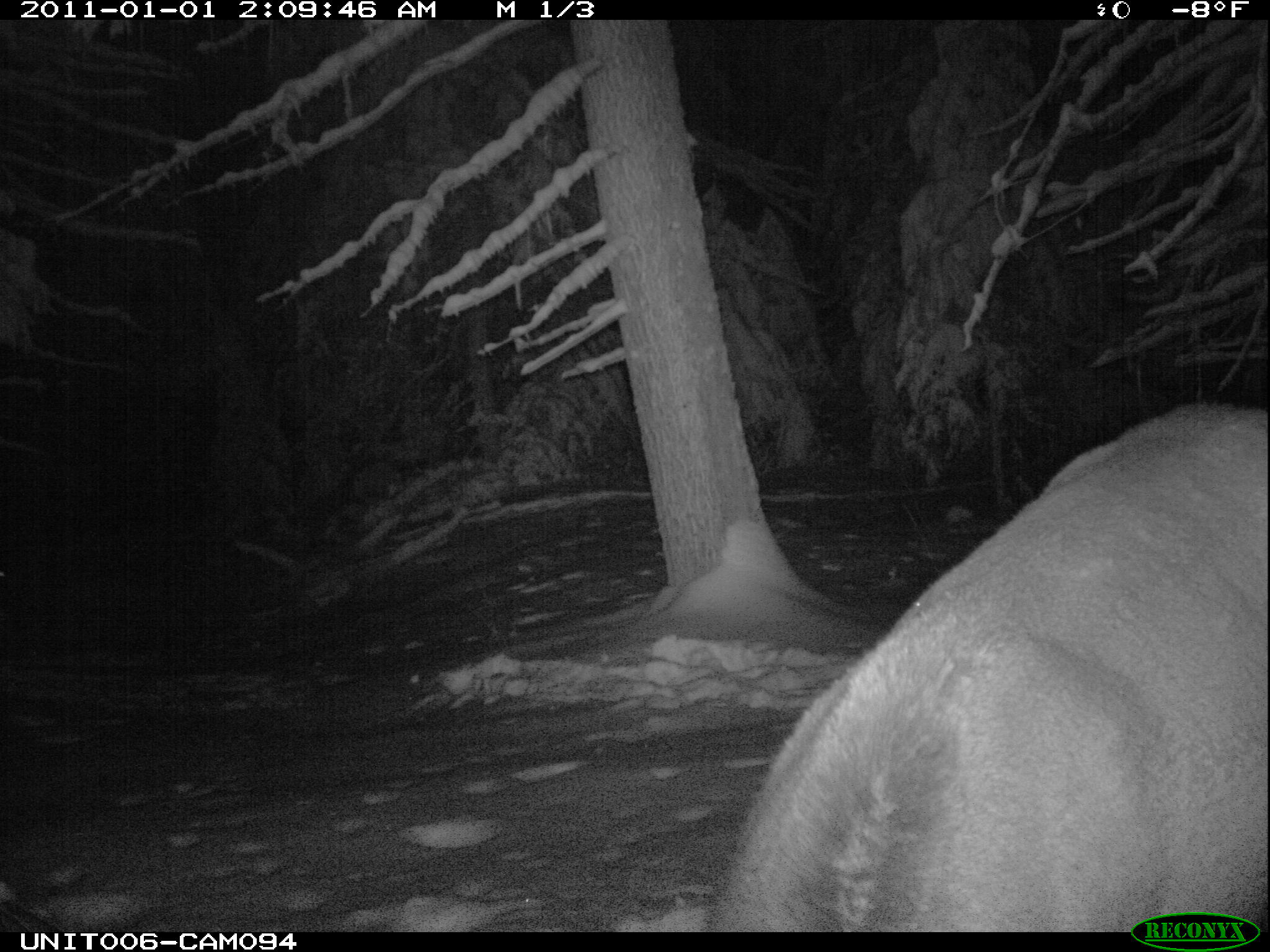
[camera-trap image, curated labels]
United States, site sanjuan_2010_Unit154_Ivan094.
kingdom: Animalia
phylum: Chordata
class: Mammalia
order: Artiodactyla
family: Cervidae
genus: Cervus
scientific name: Cervus elaphus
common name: red deer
Cervus elaphus (red deer).